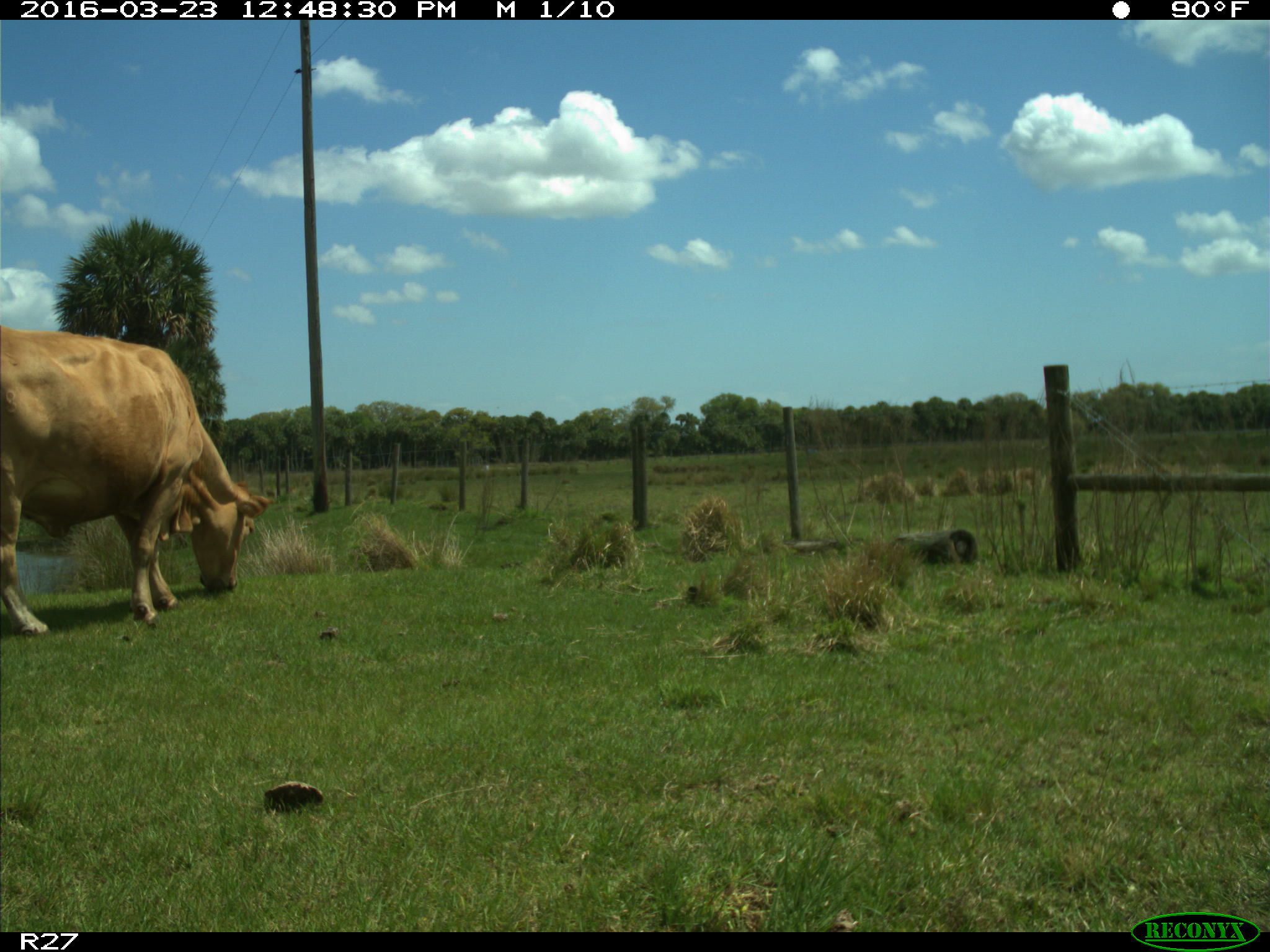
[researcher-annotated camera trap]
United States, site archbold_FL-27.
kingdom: Animalia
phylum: Chordata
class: Mammalia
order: Artiodactyla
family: Bovidae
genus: Bos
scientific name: Bos taurus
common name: domestic cow